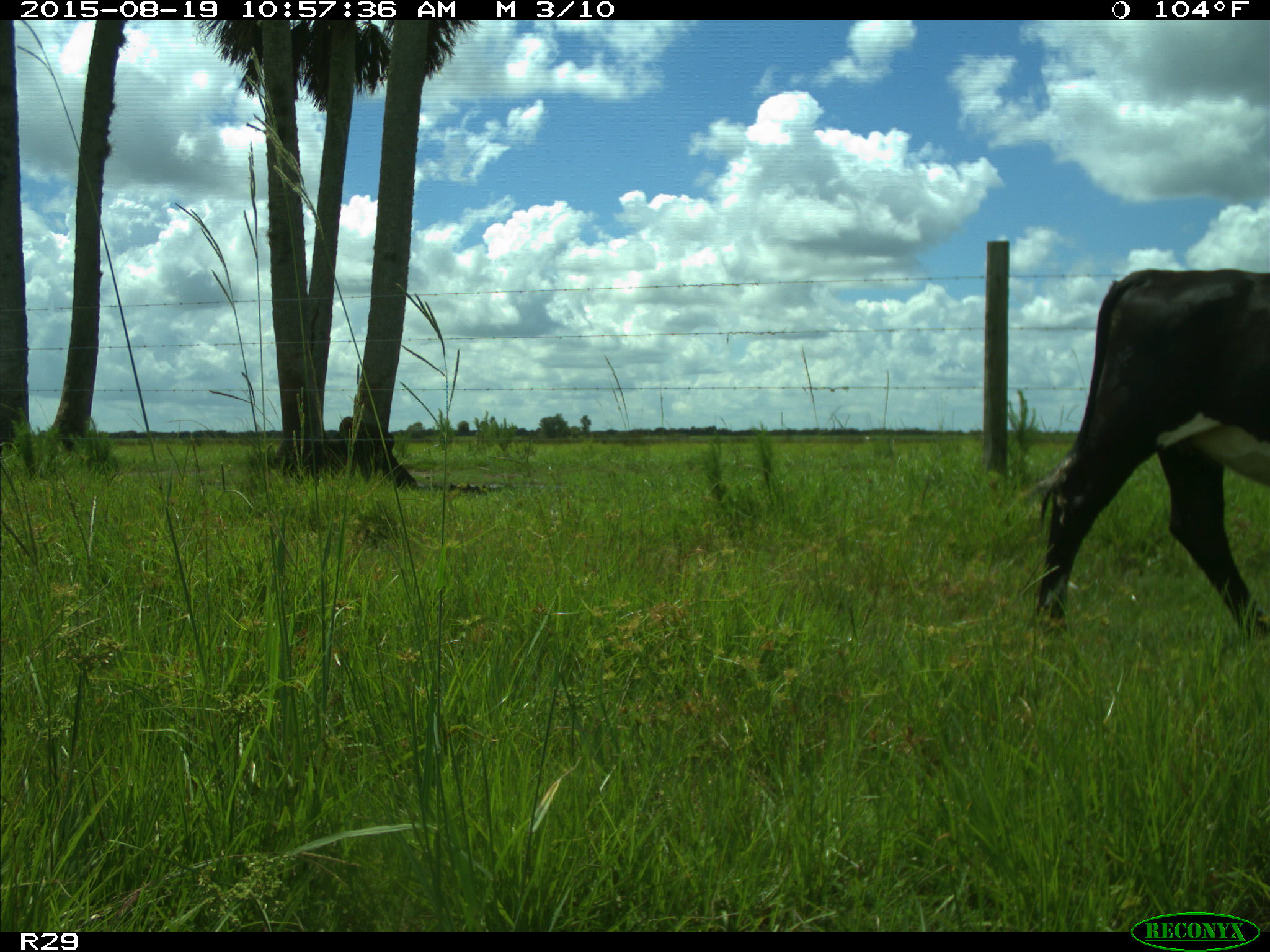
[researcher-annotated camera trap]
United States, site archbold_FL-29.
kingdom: Animalia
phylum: Chordata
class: Mammalia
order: Artiodactyla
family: Bovidae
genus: Bos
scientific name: Bos taurus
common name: domestic cow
Bos taurus (domestic cow).